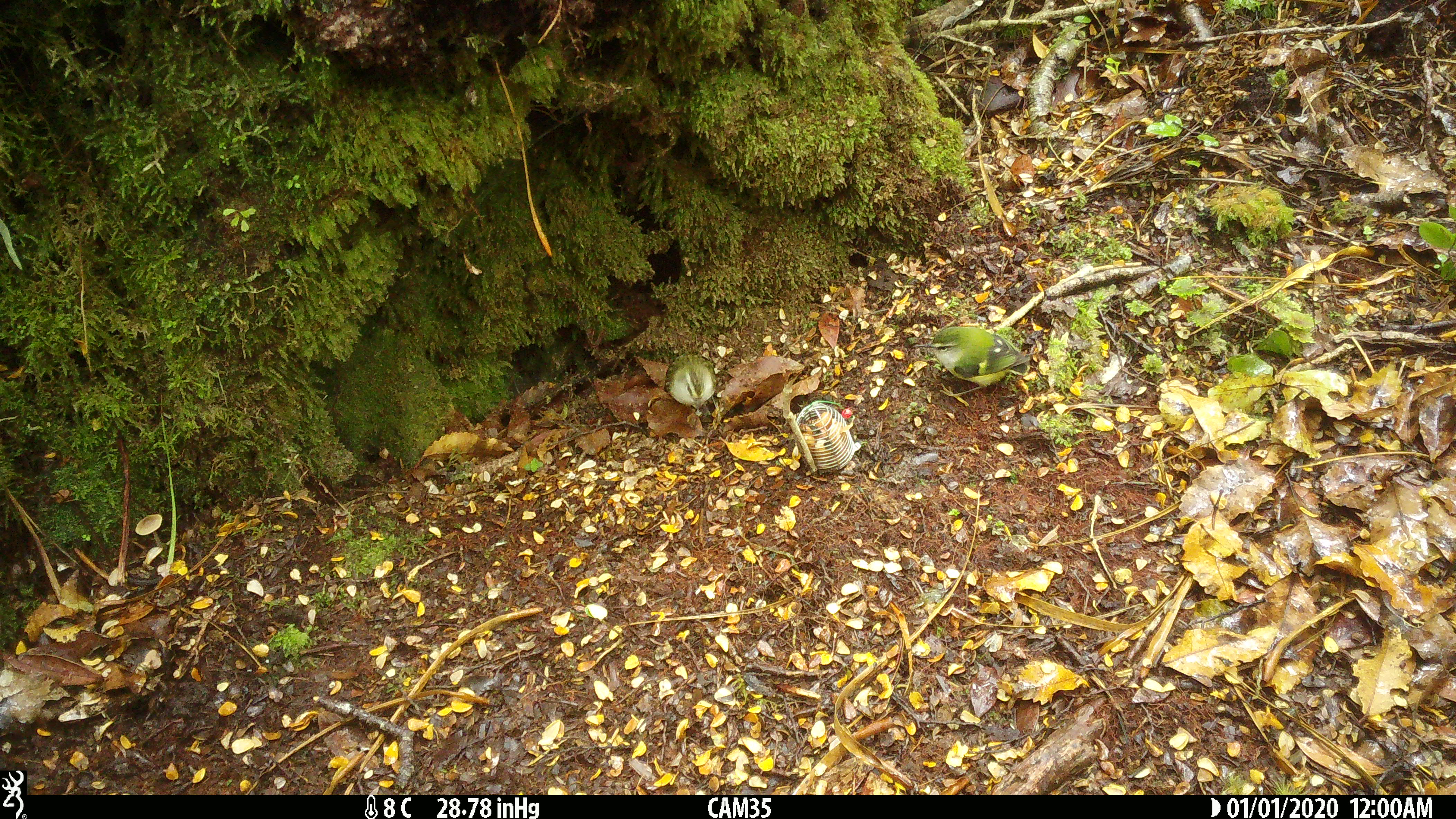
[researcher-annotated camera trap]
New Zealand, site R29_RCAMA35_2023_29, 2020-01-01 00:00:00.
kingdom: Animalia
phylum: Chordata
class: Aves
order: Passeriformes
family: Acanthisittidae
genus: Acanthisitta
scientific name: Acanthisitta chloris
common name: rifleman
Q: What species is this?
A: Rifleman (Acanthisitta chloris).